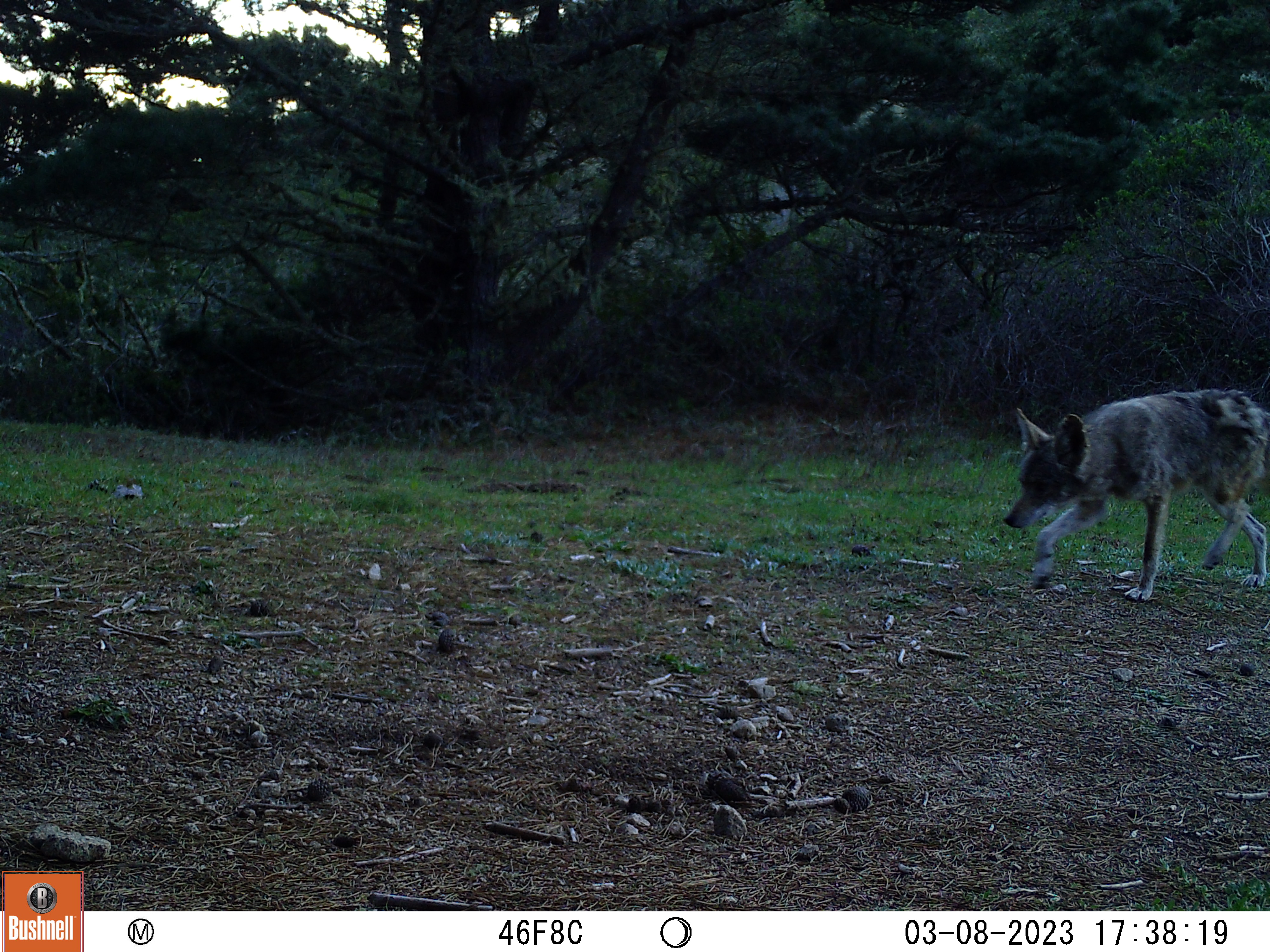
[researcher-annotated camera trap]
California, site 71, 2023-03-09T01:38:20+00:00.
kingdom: Animalia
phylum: Chordata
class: Mammalia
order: Carnivora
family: Canidae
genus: Canis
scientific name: Canis latrans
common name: coyote